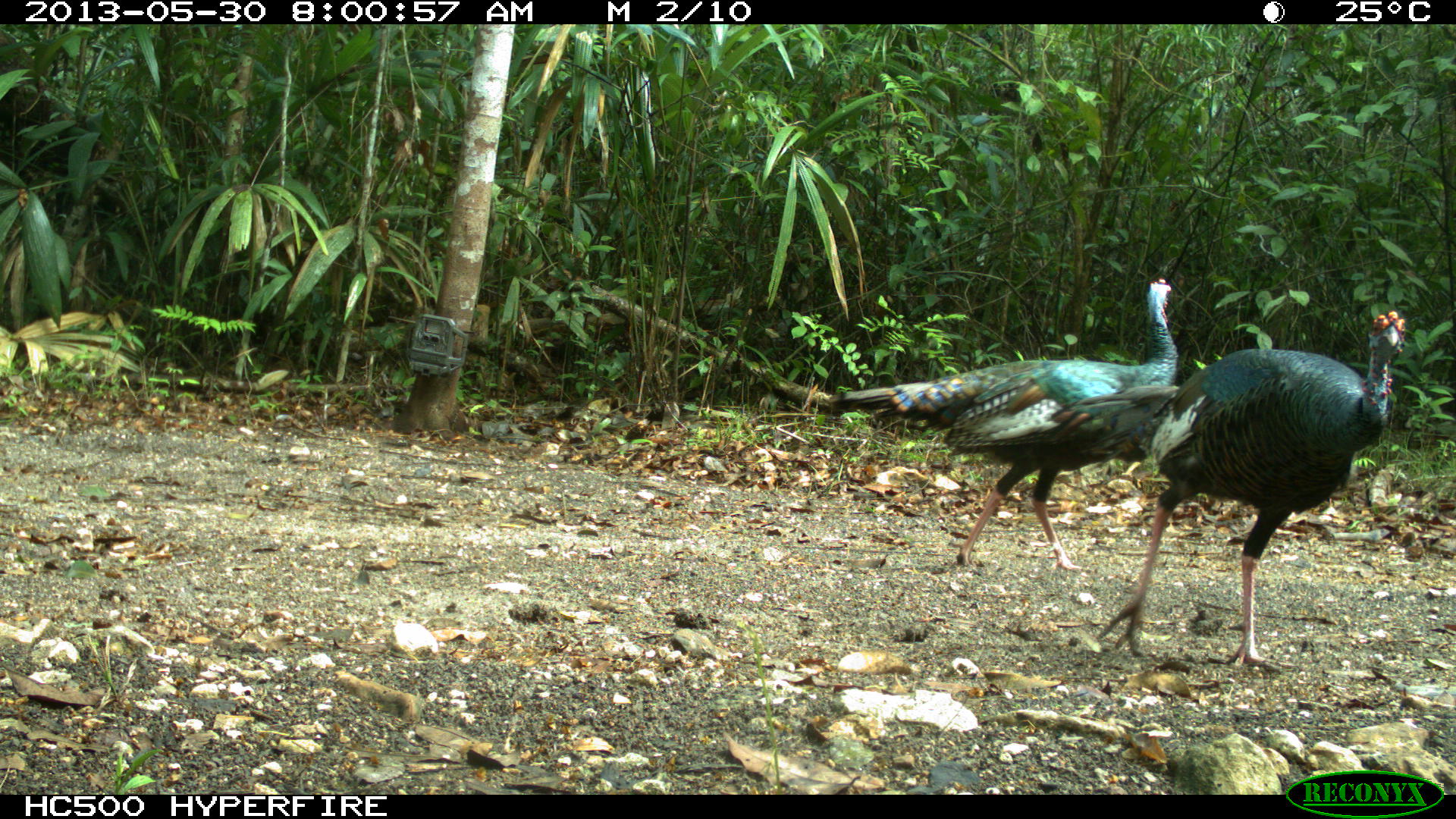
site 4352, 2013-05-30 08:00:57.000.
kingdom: Animalia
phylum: Chordata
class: Aves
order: Galliformes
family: Phasianidae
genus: Meleagris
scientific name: Meleagris ocellata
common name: ocellated turkey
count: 2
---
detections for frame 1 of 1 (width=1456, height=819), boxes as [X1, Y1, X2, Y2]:
meleagris ocellata: [1046, 308, 1406, 672]; [826, 275, 1179, 573]